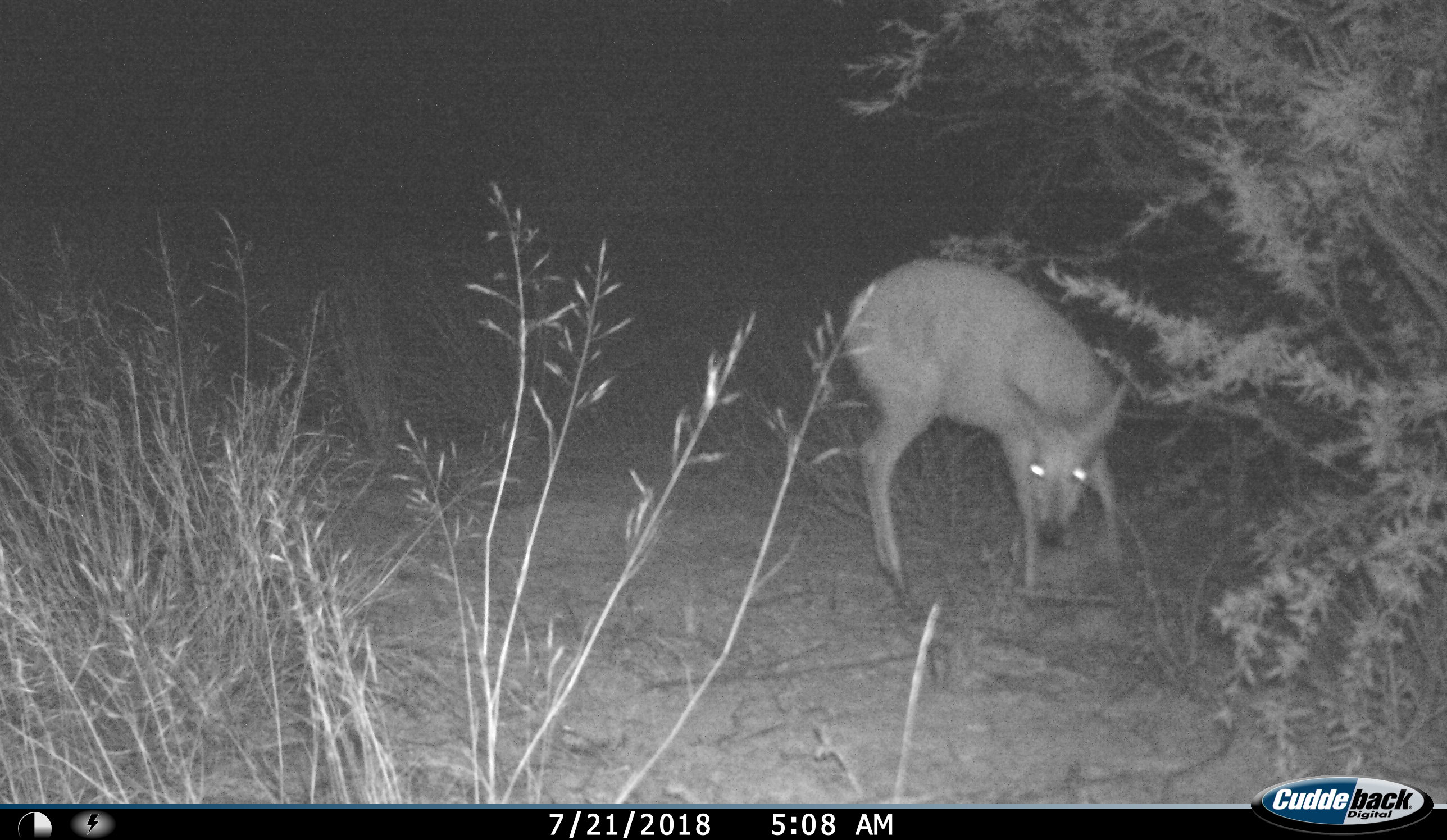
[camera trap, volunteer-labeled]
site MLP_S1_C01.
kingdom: Animalia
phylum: Chordata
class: Mammalia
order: Artiodactyla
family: Bovidae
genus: Sylvicapra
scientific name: Sylvicapra grimmia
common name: common duiker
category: duikercommongrey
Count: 1.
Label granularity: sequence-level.